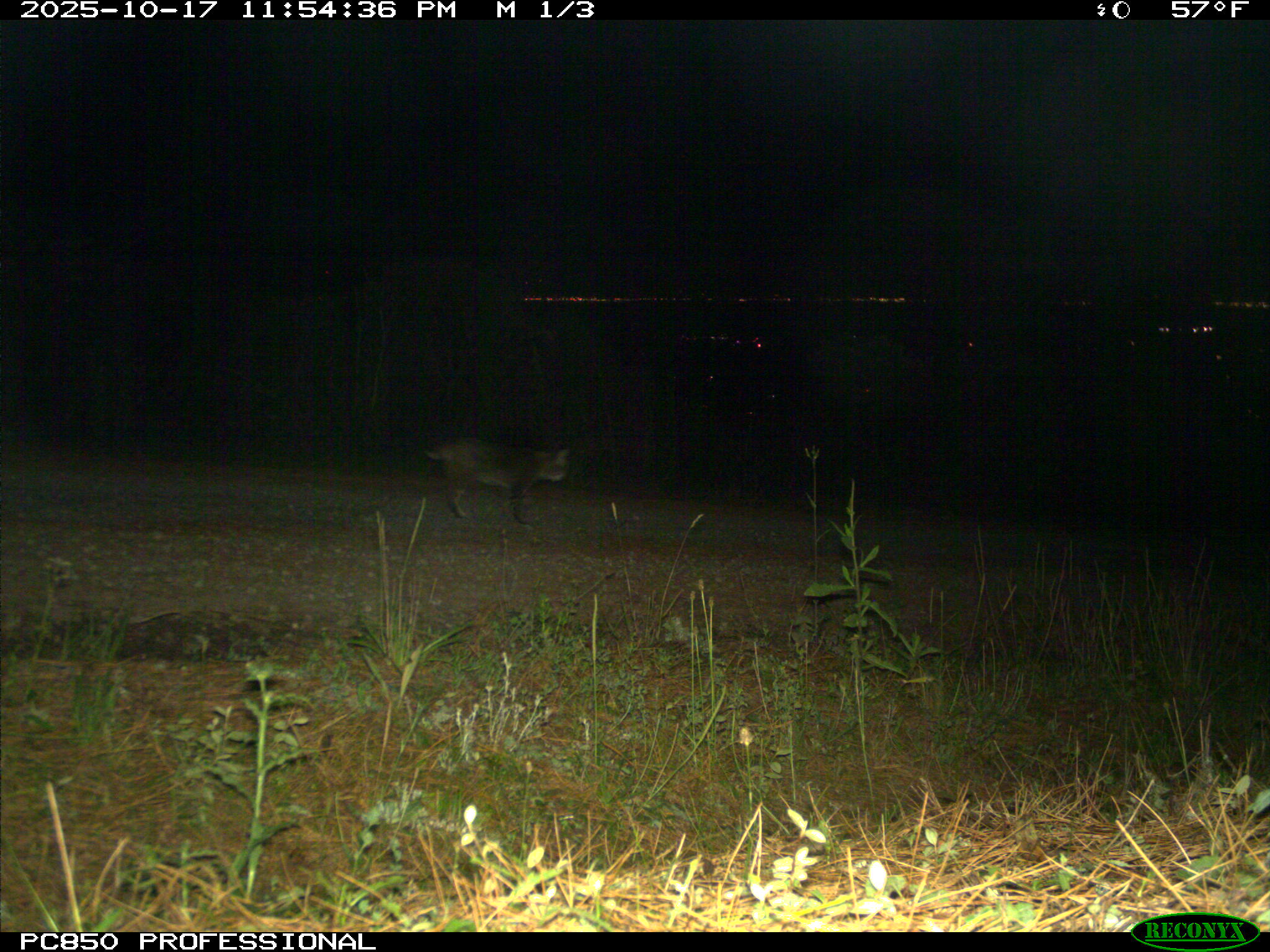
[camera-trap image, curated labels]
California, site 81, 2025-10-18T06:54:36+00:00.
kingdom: Animalia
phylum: Chordata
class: Mammalia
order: Carnivora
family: Felidae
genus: Lynx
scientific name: Lynx rufus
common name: bobcat